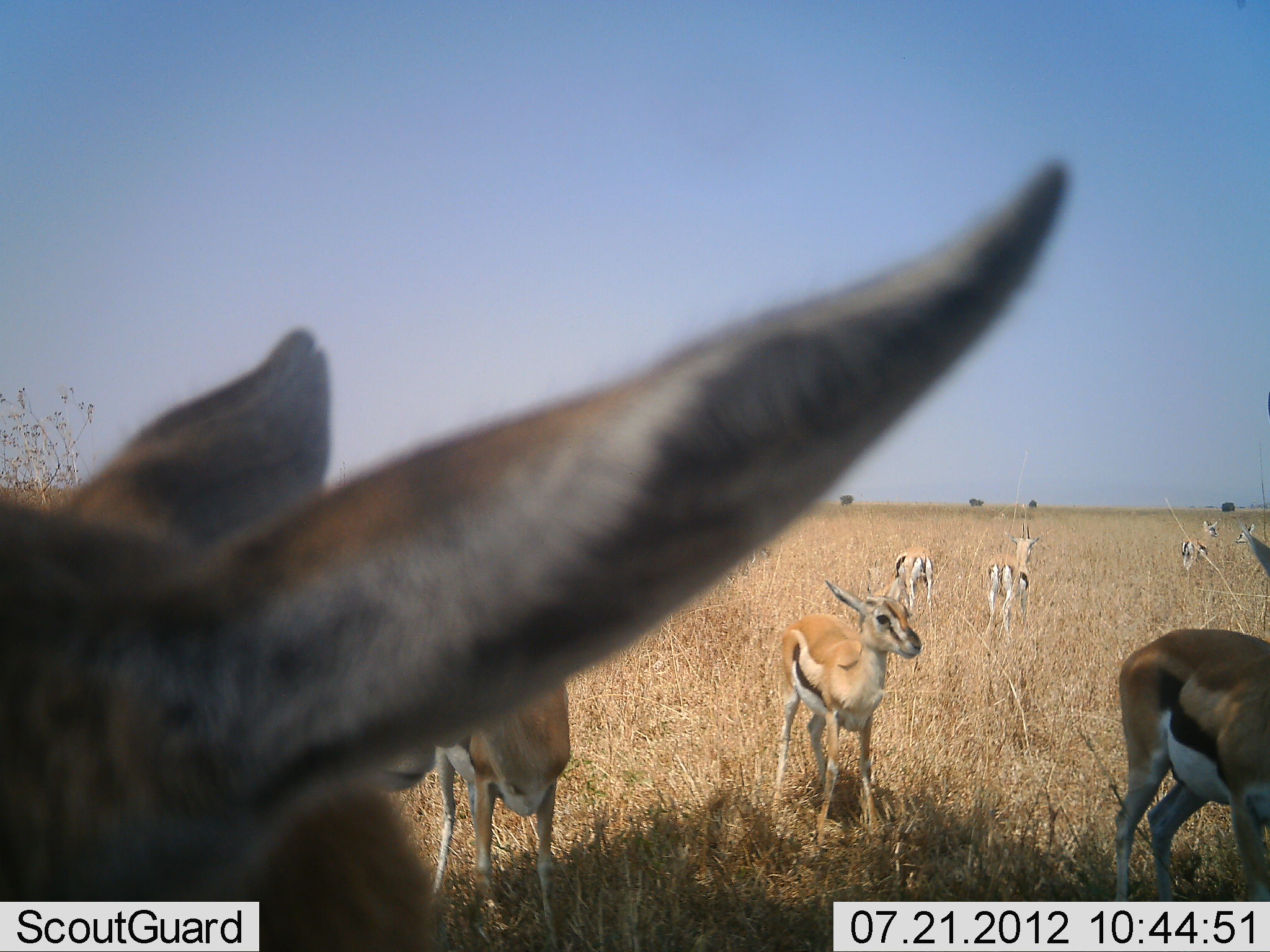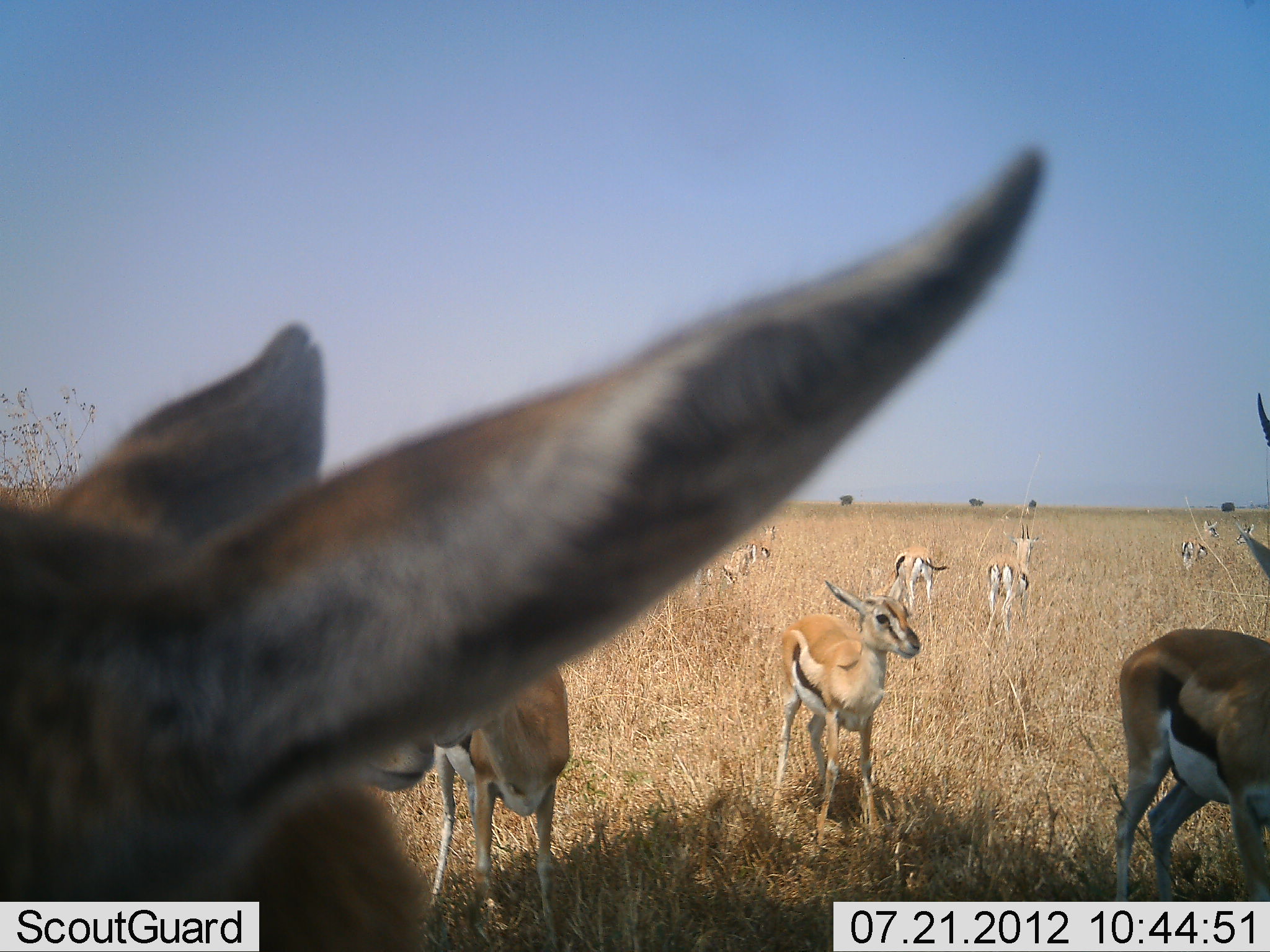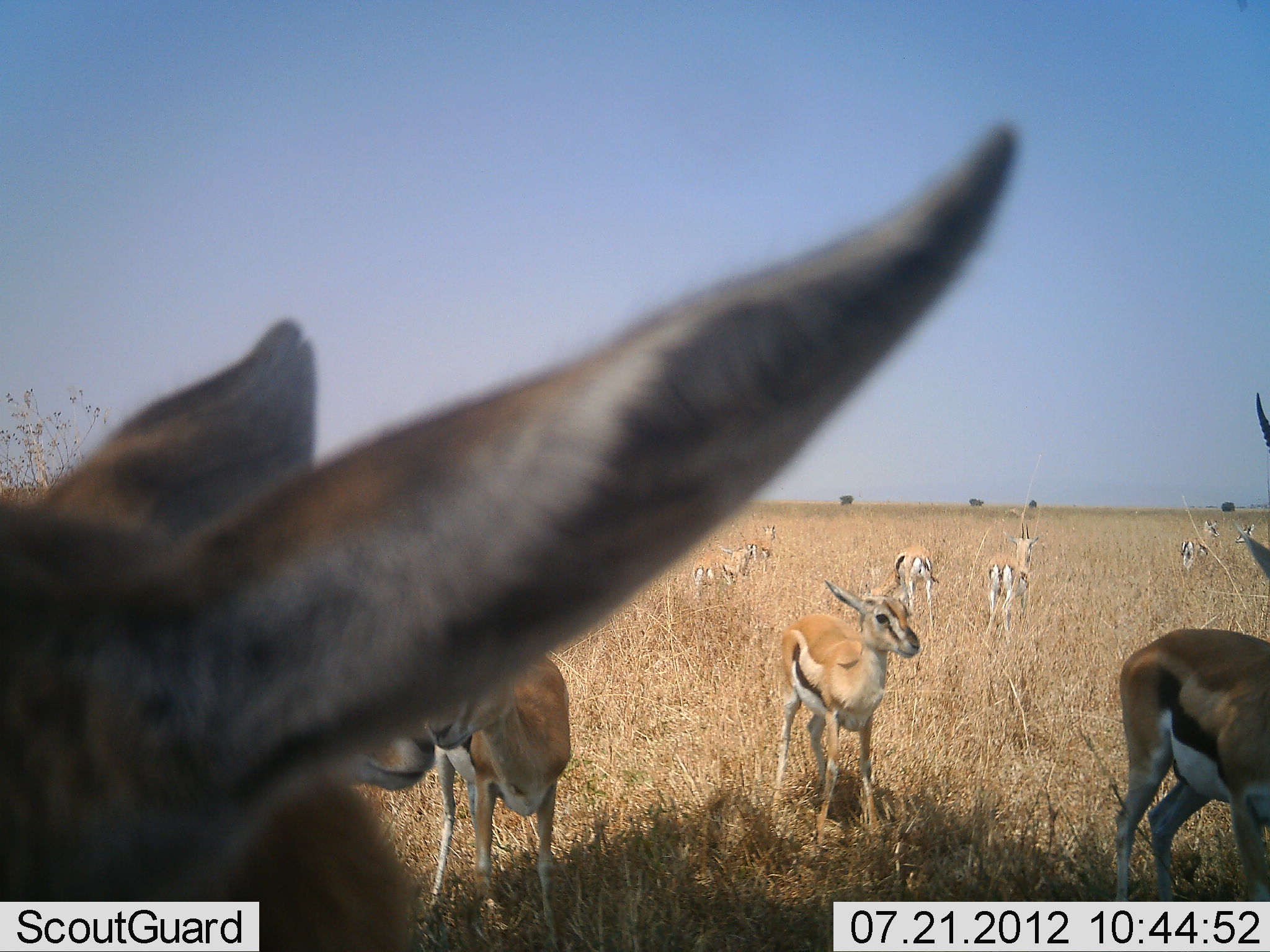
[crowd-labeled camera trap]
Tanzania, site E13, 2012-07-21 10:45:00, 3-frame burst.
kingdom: Animalia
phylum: Chordata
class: Mammalia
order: Artiodactyla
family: Bovidae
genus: Eudorcas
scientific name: Eudorcas thomsonii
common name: thomson's gazelle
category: gazellethomsons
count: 11-50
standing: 100%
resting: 0%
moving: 20%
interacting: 0%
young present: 0%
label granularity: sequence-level